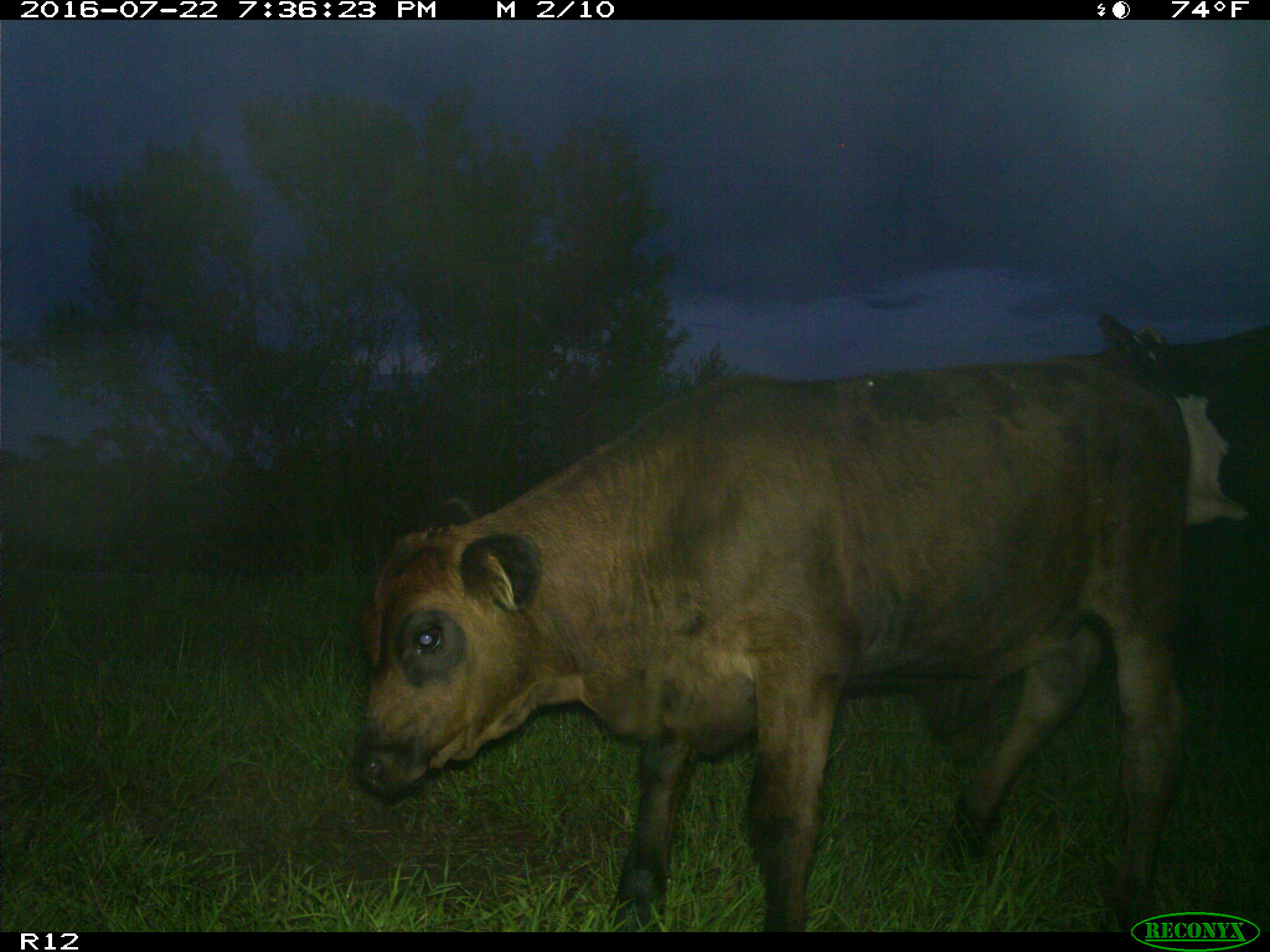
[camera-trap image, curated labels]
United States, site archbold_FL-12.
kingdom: Animalia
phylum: Chordata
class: Mammalia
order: Artiodactyla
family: Bovidae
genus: Bos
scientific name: Bos taurus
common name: domestic cow